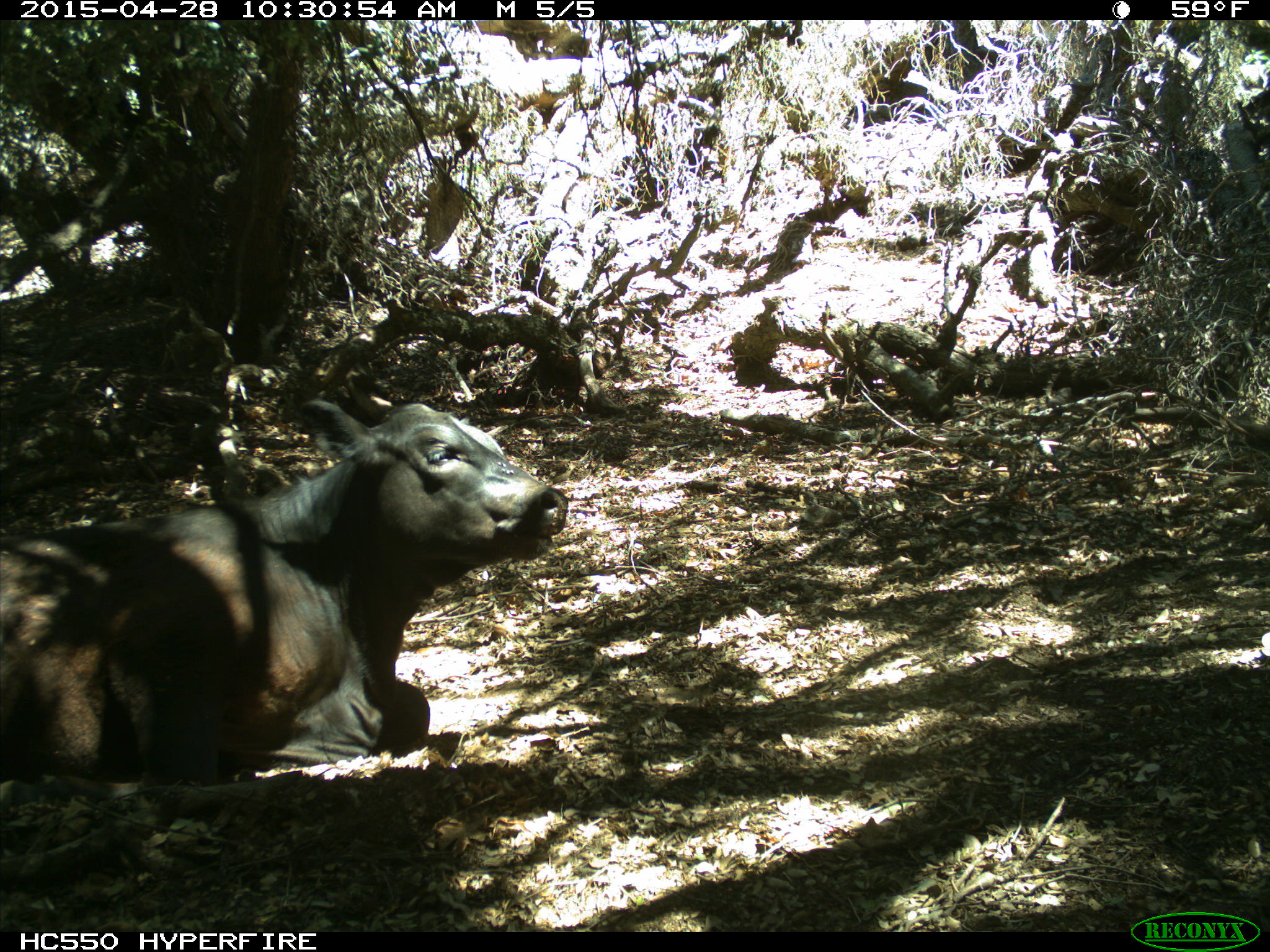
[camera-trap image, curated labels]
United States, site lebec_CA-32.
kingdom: Animalia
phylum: Chordata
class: Mammalia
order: Artiodactyla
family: Bovidae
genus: Bos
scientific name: Bos taurus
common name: domestic cow